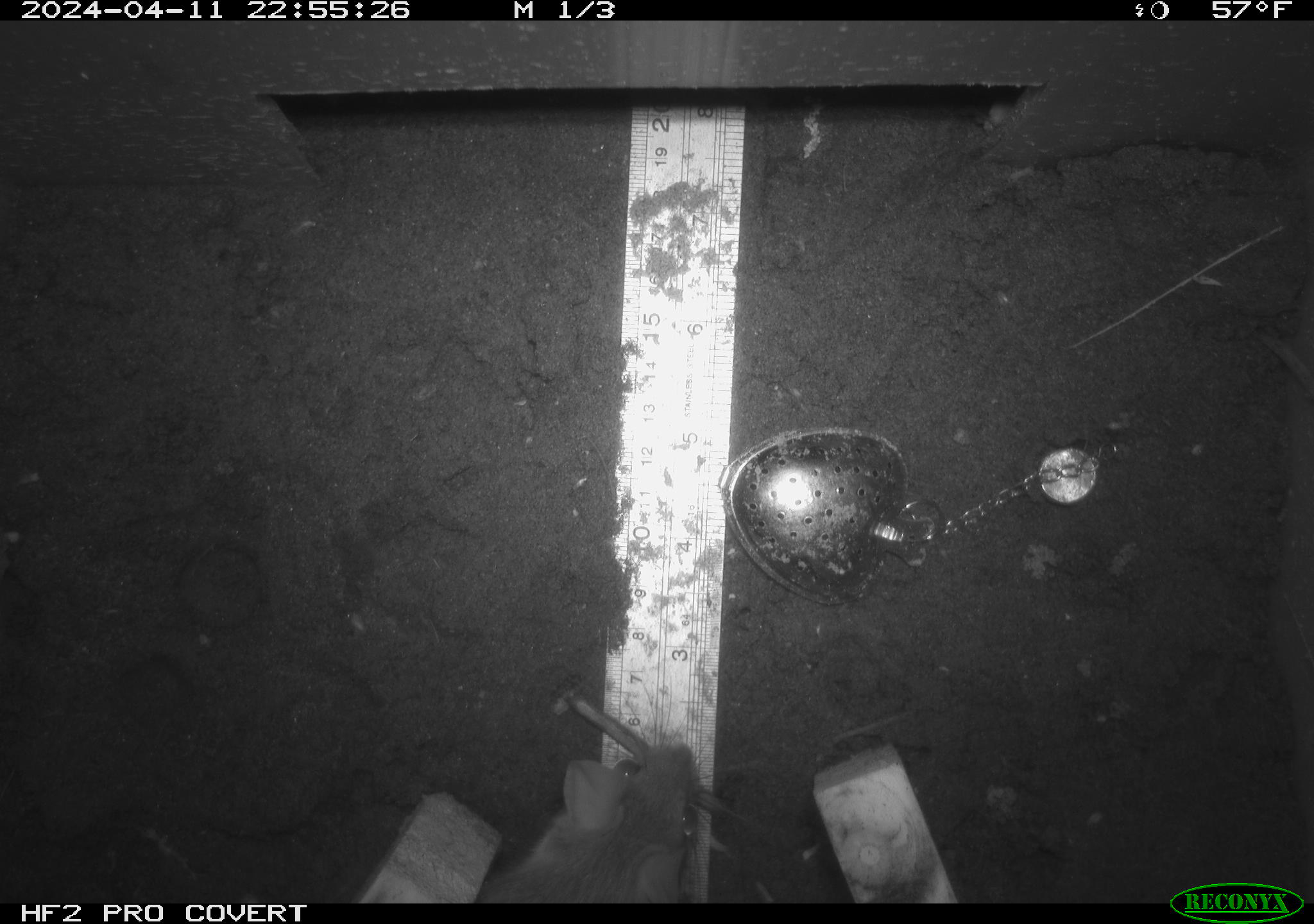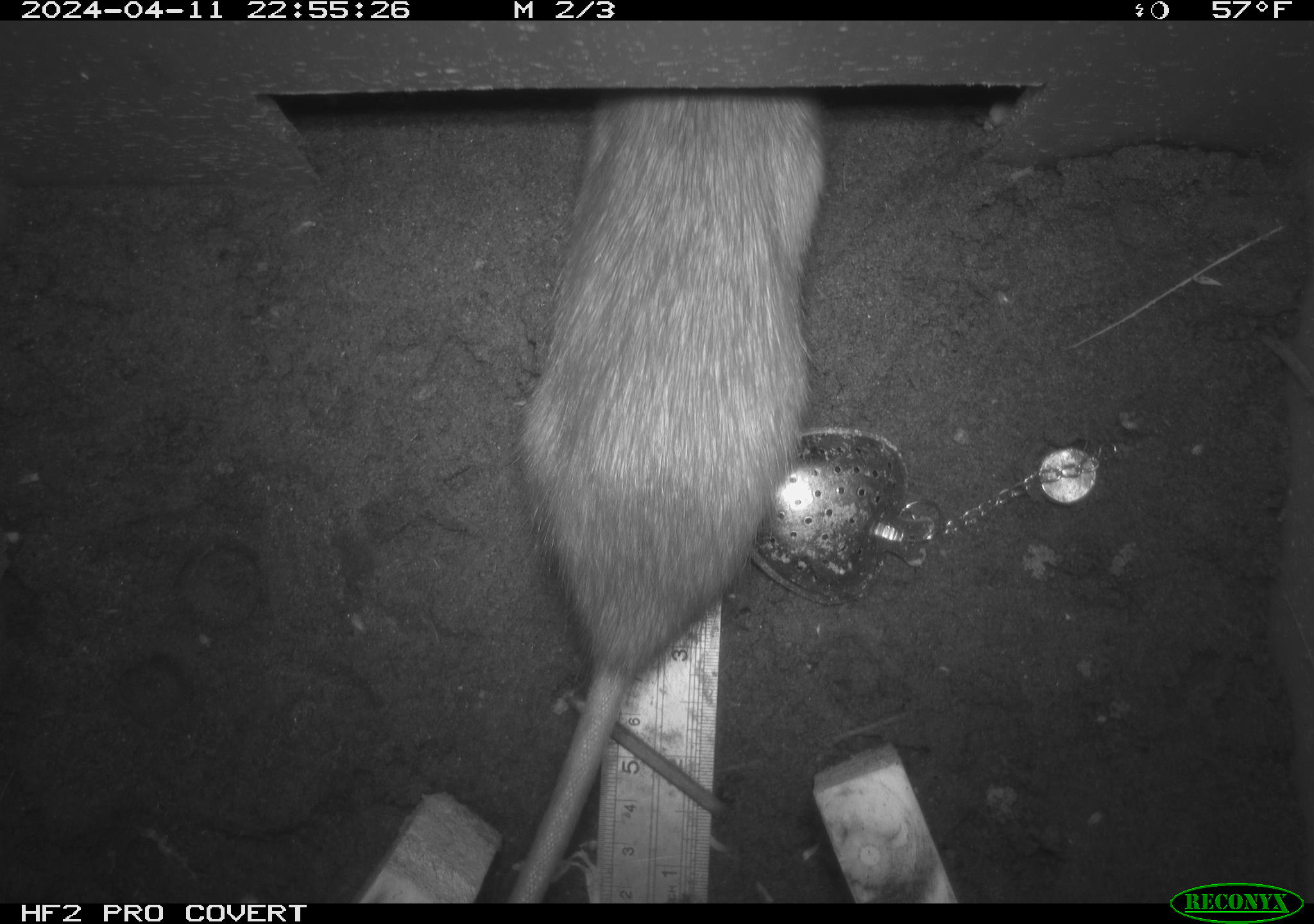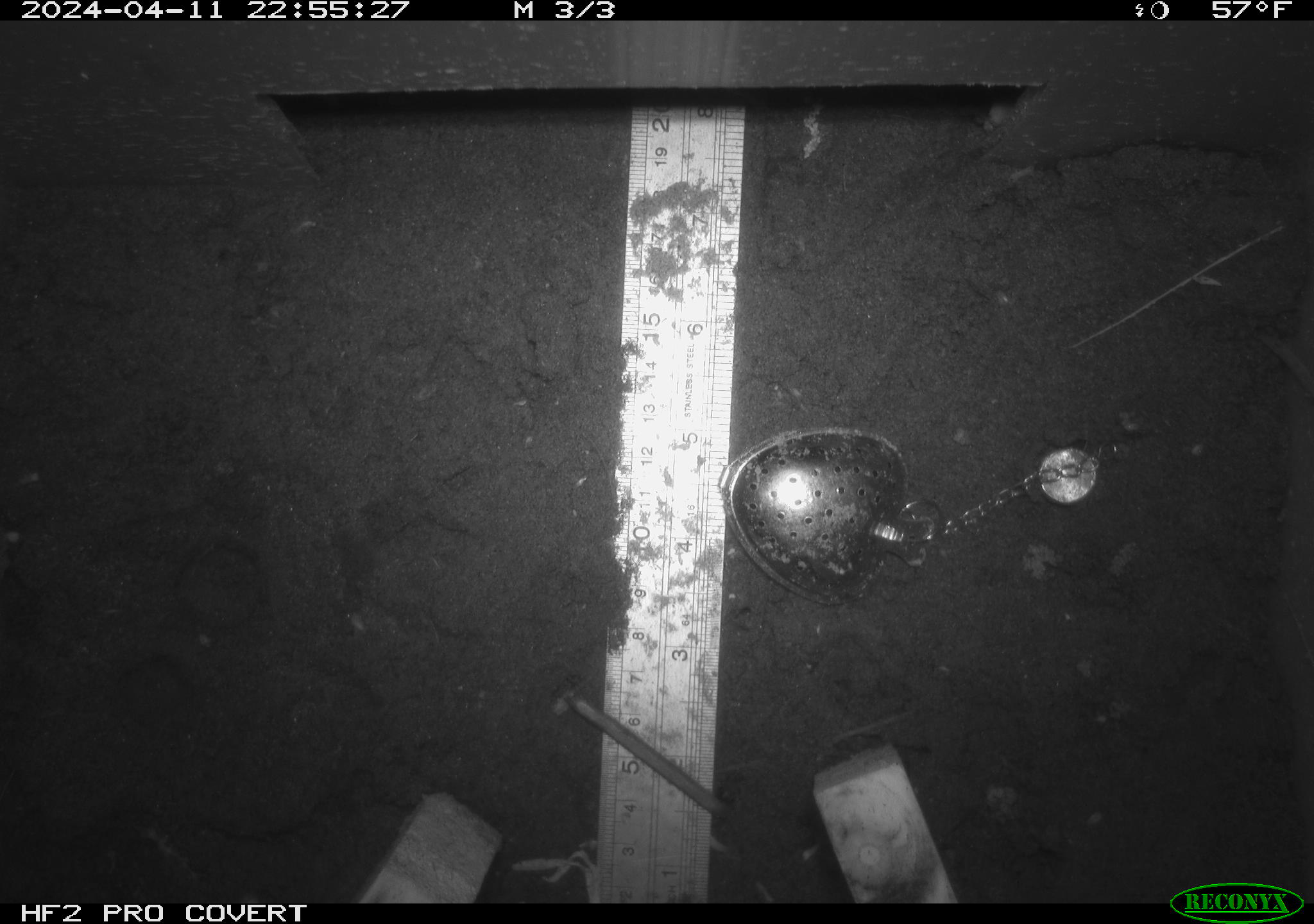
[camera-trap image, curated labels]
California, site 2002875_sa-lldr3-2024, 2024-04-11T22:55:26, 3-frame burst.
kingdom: Animalia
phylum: Chordata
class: Mammalia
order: Rodentia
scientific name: Rodentia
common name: rodent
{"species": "rodent (Rodentia)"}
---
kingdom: Animalia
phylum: Chordata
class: Mammalia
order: Rodentia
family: Muridae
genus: Rattus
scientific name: Rattus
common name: rat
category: rattus species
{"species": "rattus species (rat) (Rattus)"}